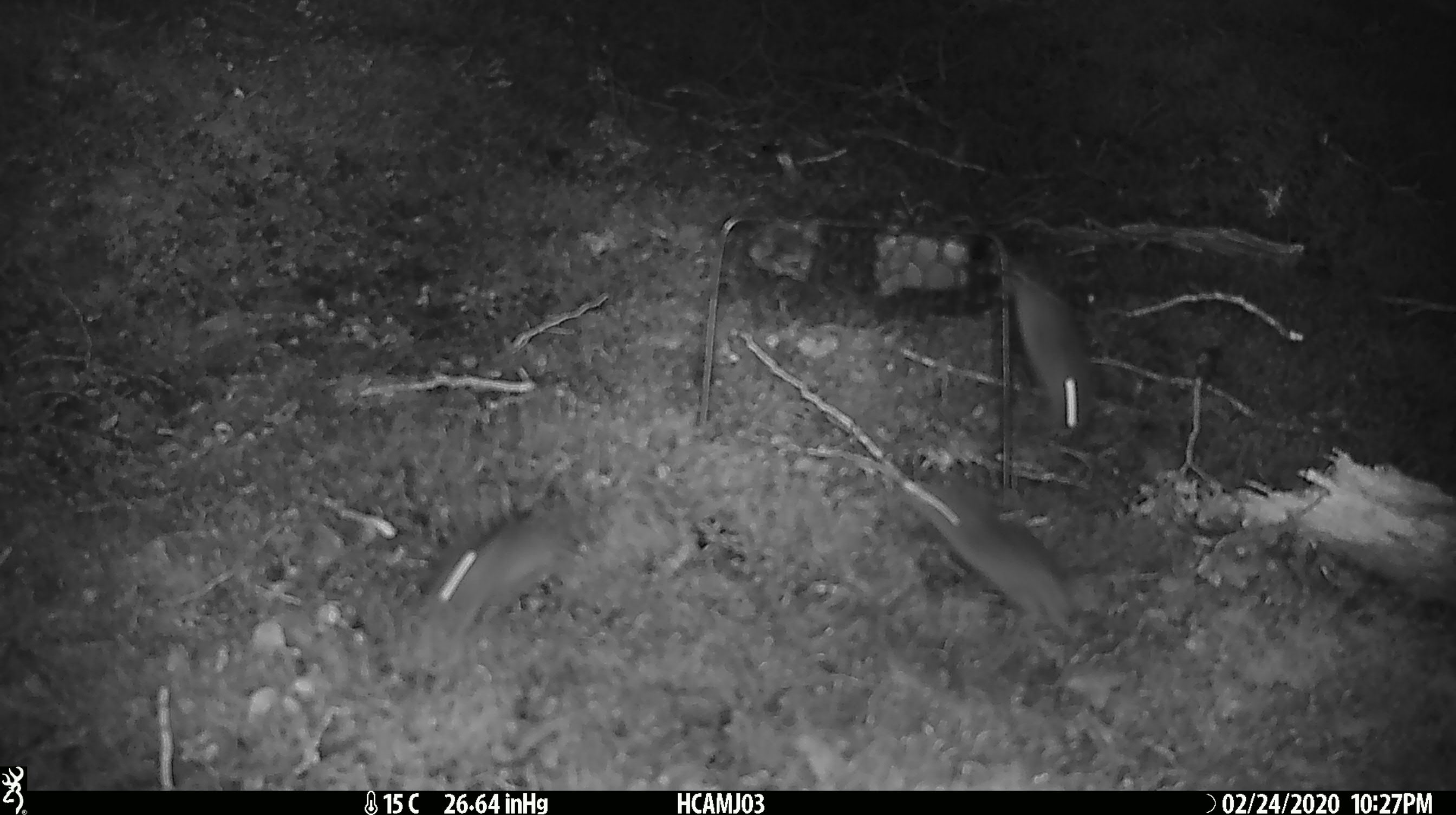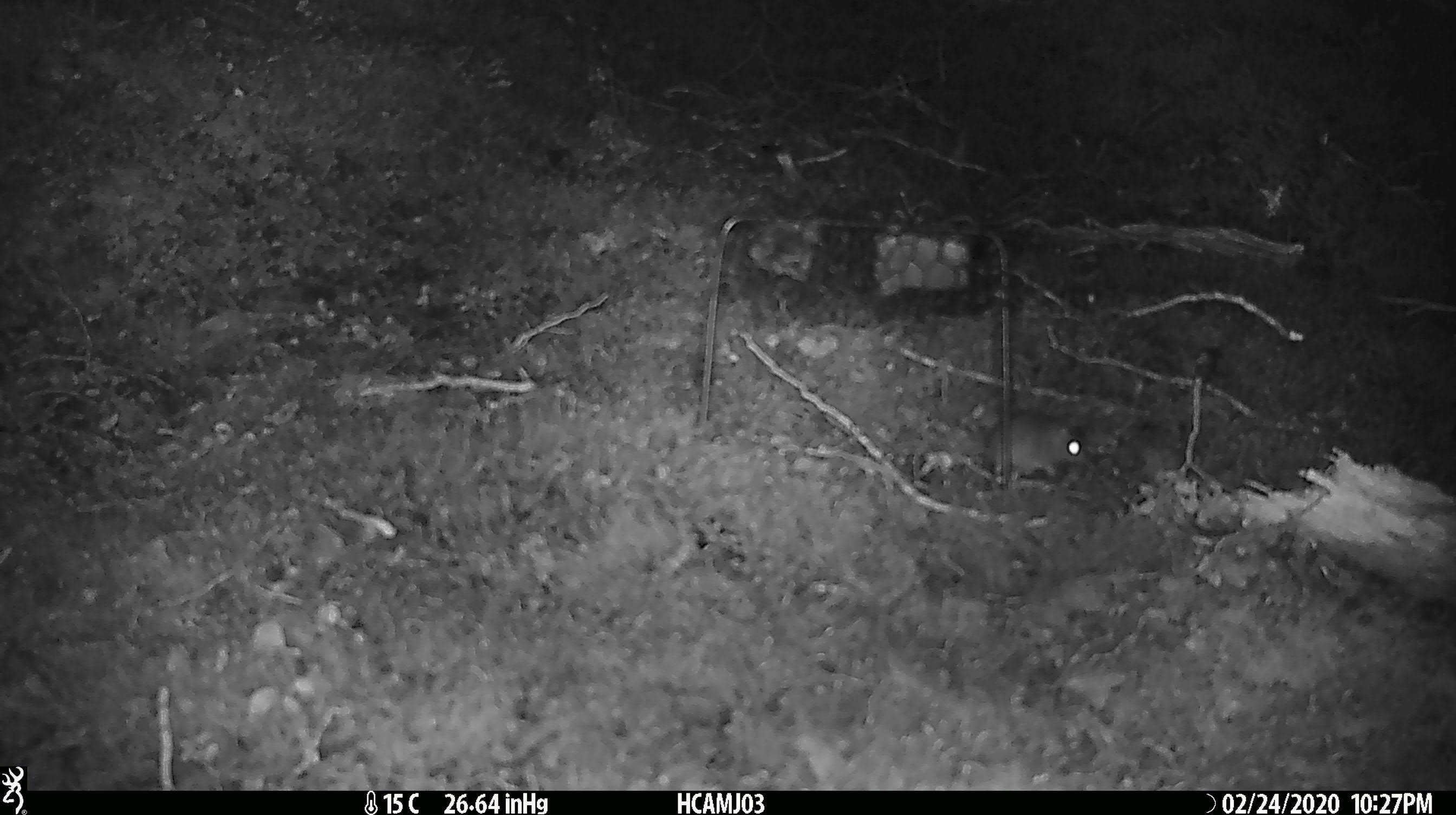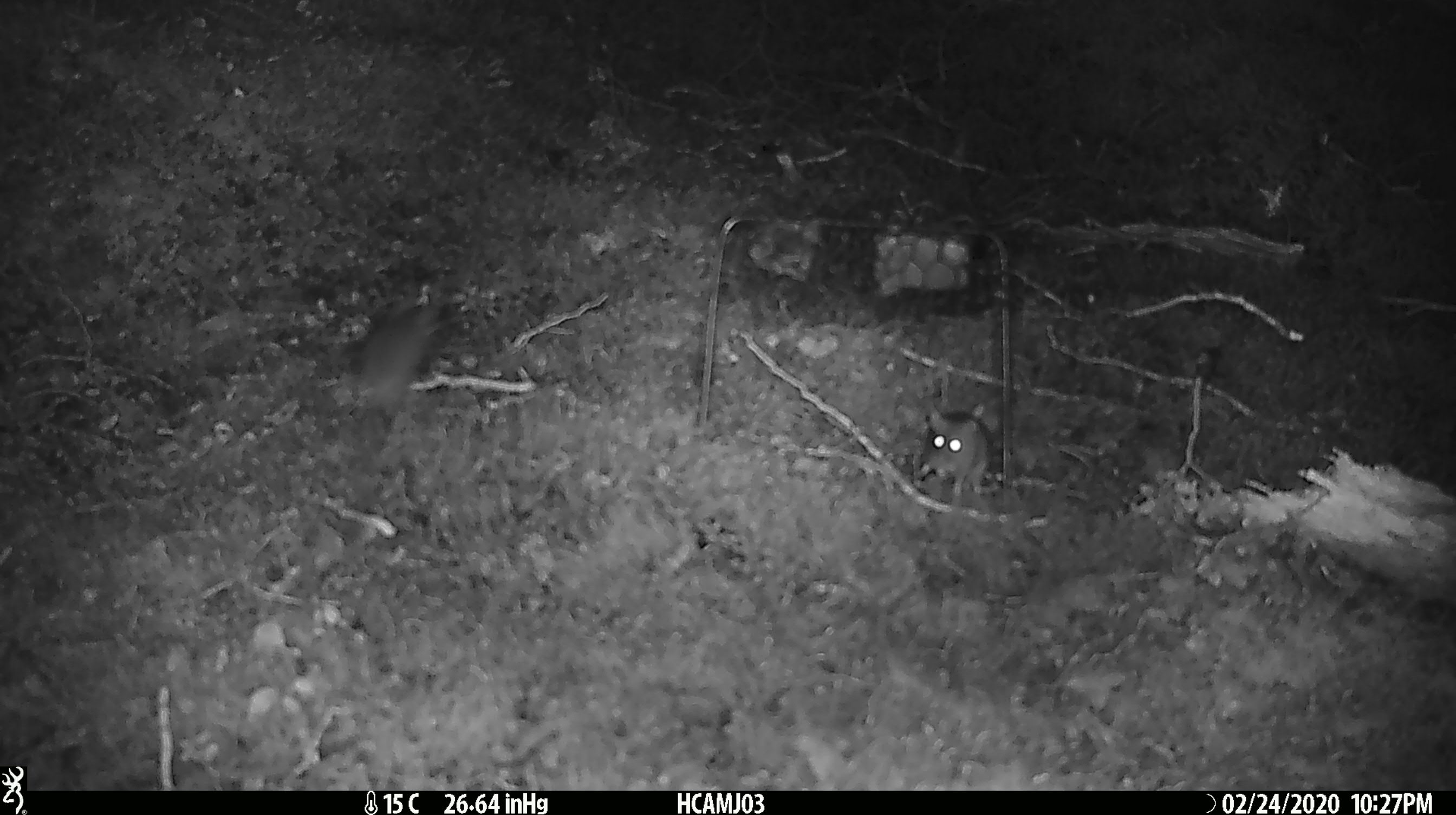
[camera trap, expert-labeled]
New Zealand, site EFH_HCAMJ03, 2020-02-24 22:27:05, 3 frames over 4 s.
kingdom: Animalia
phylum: Chordata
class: Mammalia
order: Rodentia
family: Muridae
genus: Mus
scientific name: Mus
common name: mouse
Mouse (Mus).